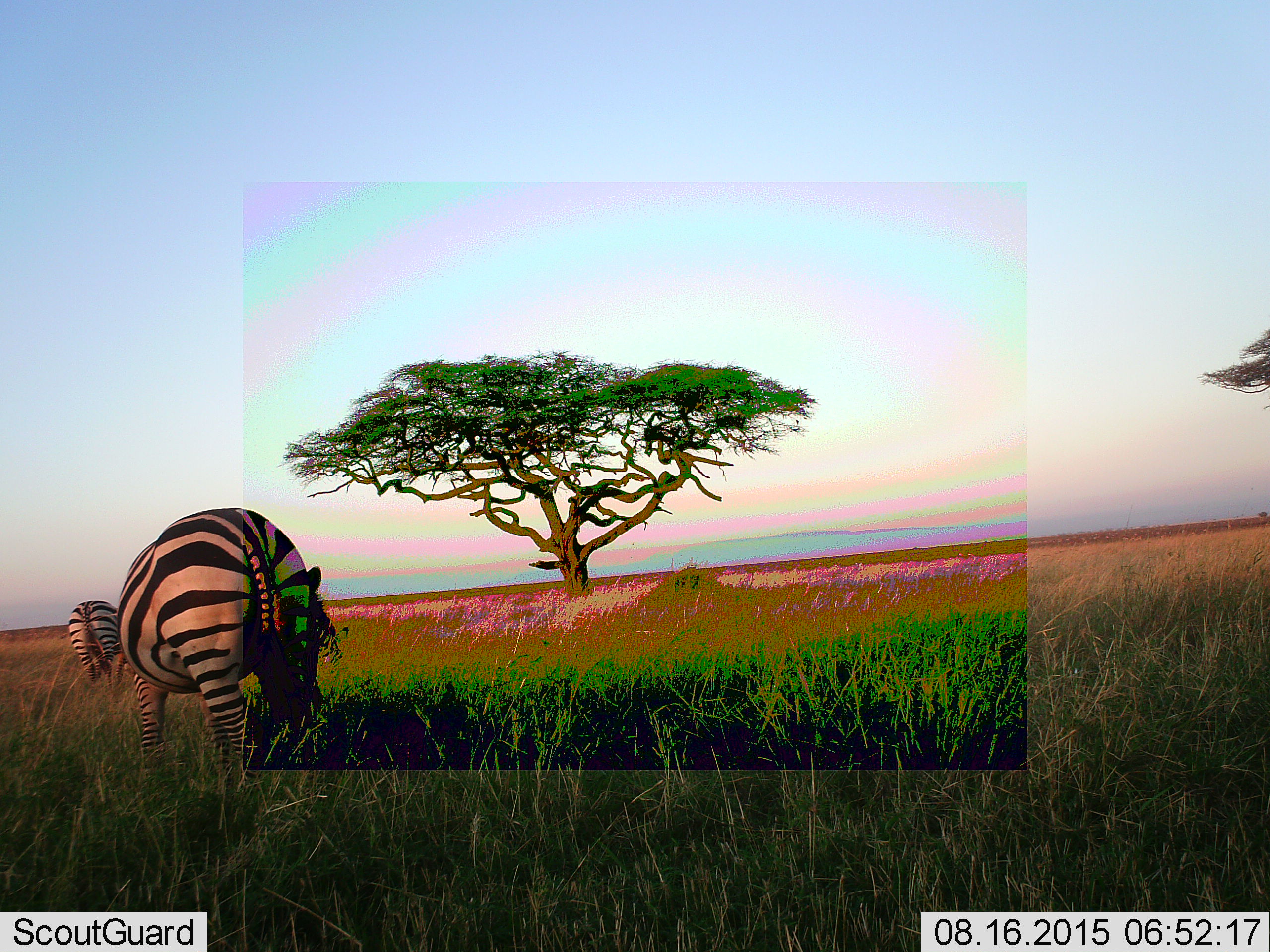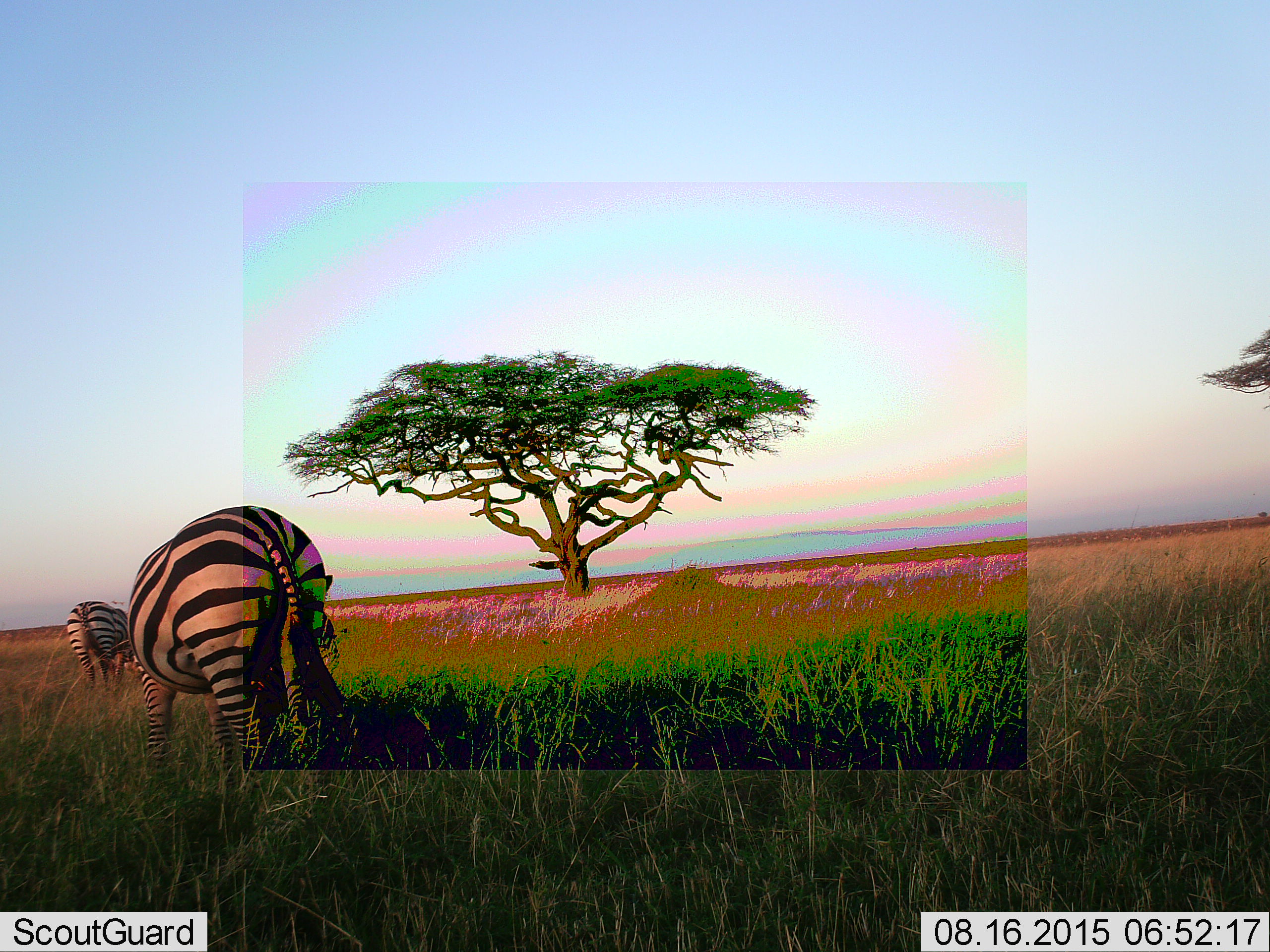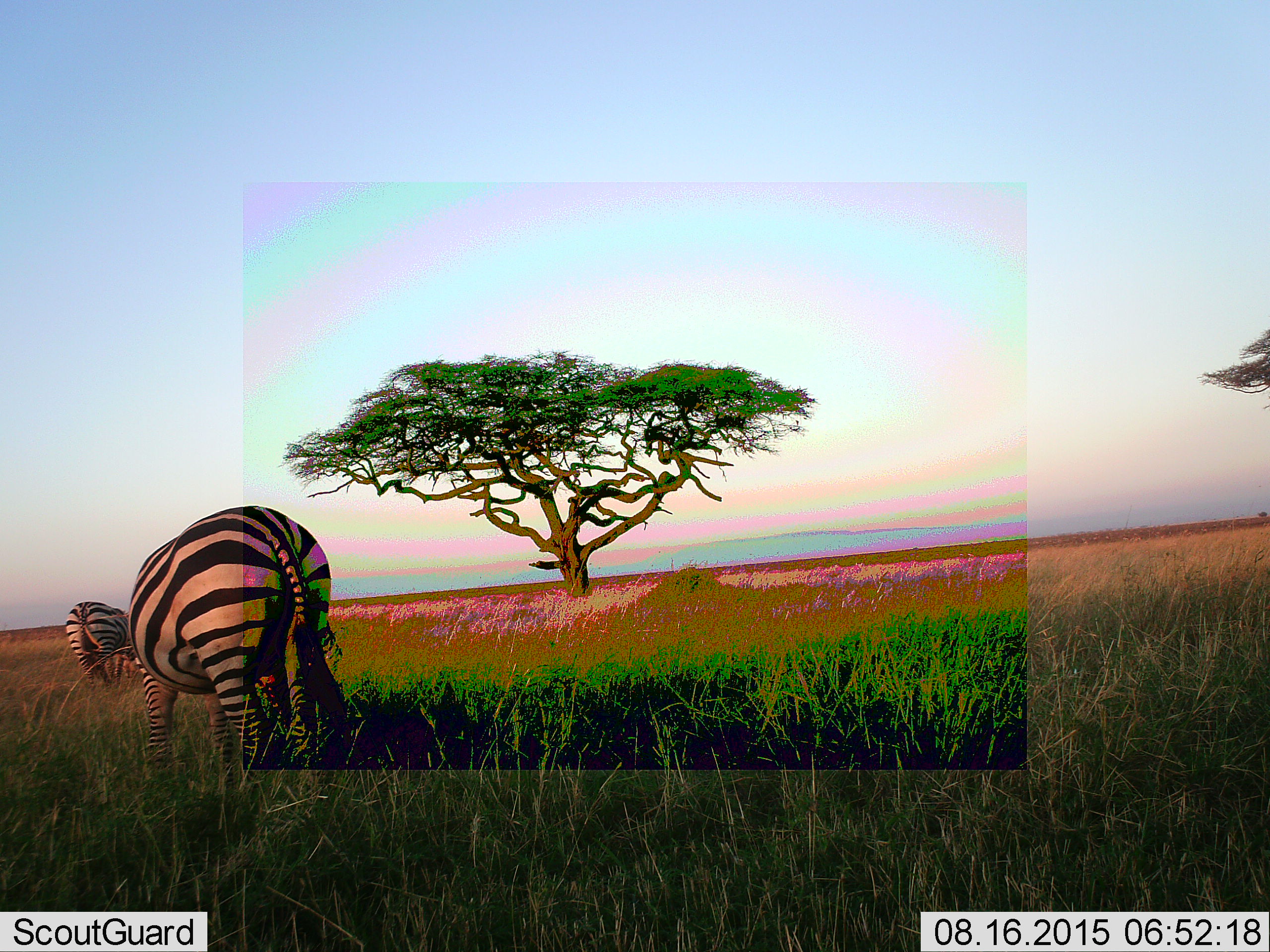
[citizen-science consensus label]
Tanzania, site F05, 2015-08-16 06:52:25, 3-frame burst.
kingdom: Animalia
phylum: Chordata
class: Mammalia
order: Perissodactyla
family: Equidae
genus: Equus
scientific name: Equus quagga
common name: plains zebra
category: zebra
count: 2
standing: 25%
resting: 0%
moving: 33%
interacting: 0%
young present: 0%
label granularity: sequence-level